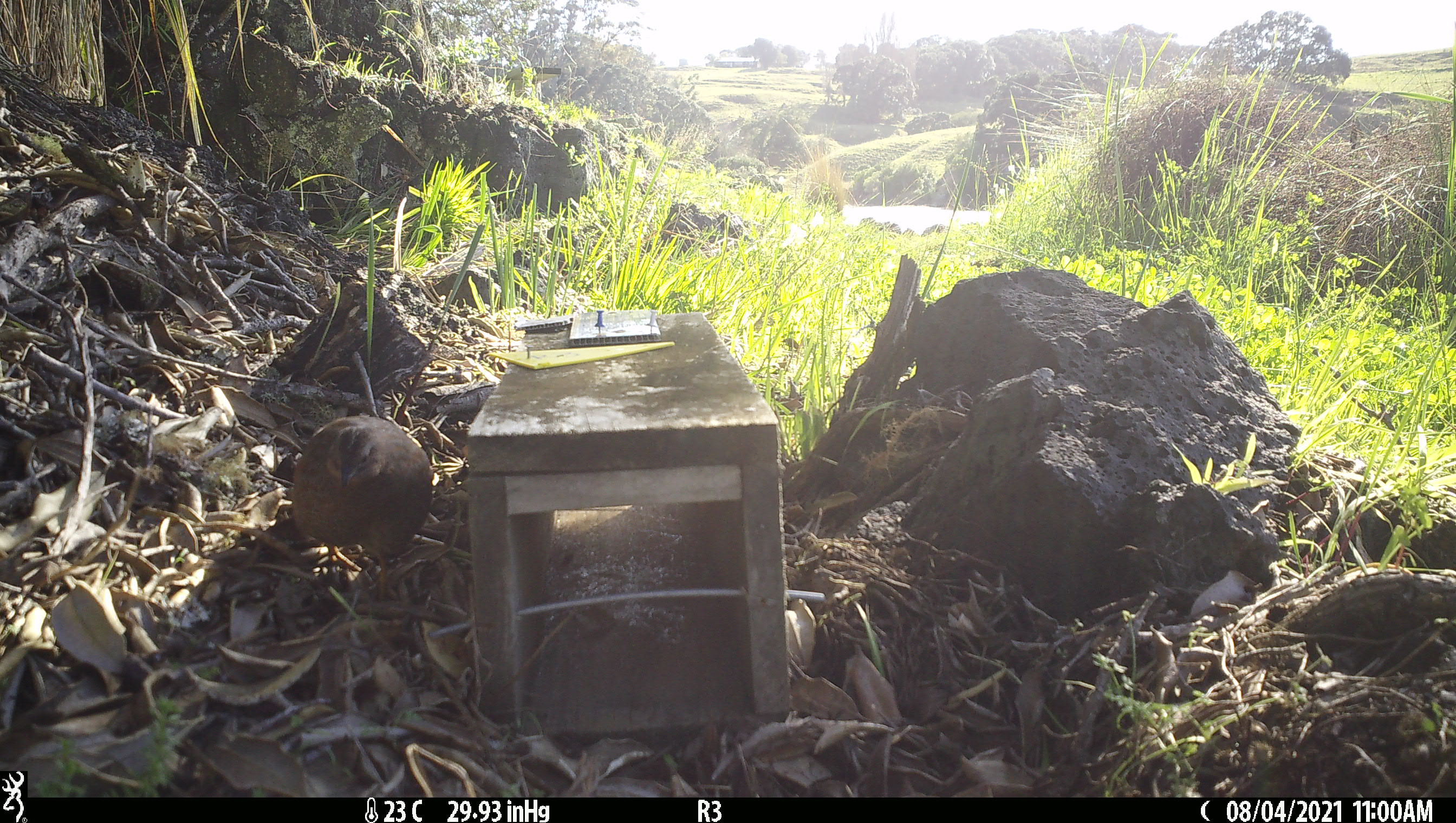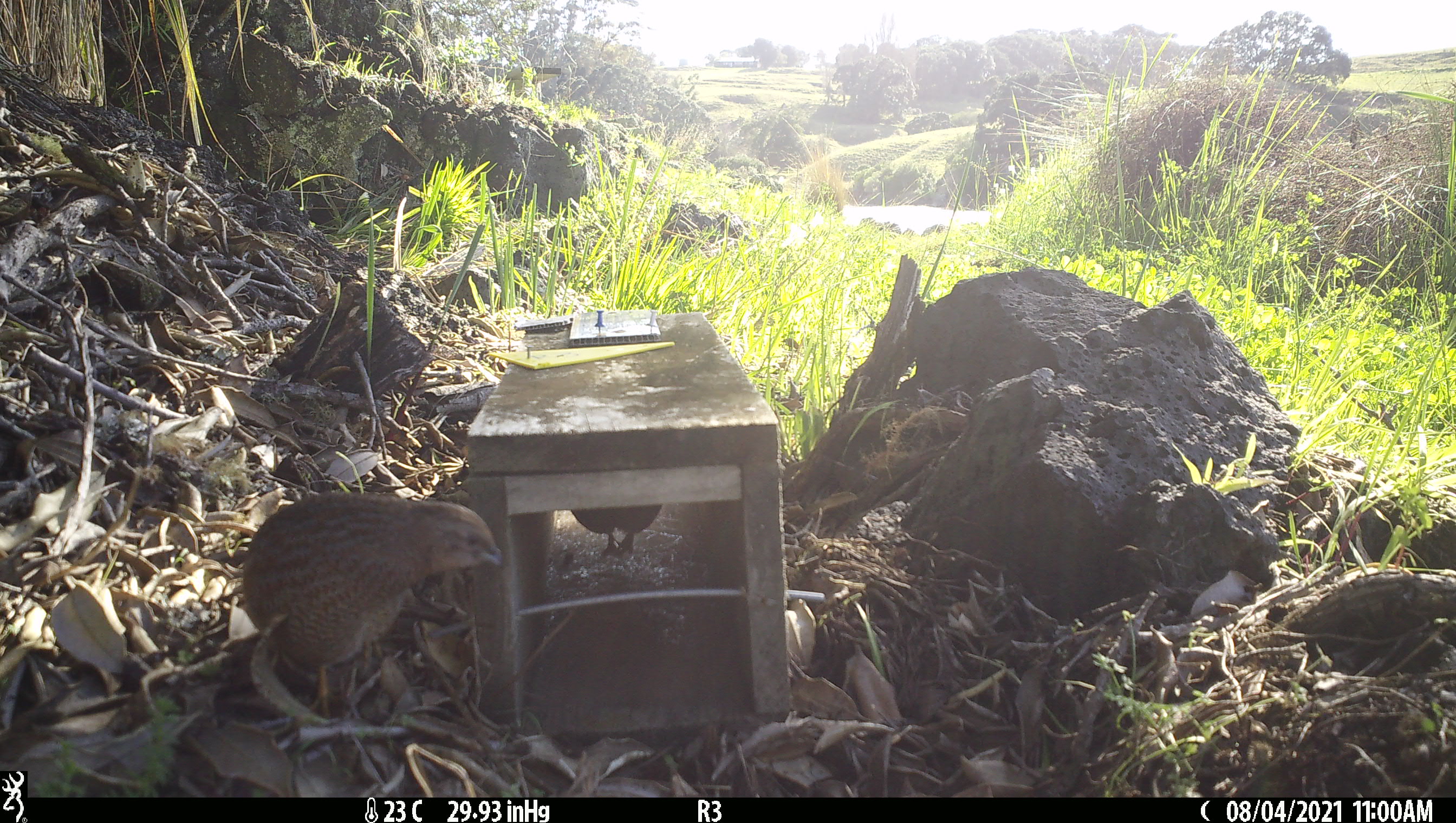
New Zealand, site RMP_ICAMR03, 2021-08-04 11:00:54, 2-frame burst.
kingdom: Animalia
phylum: Chordata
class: Aves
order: Galliformes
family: Phasianidae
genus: Synoicus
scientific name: Synoicus ypsilophorus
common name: brown quail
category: quail brown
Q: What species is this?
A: Quail brown (brown quail) (Synoicus ypsilophorus).